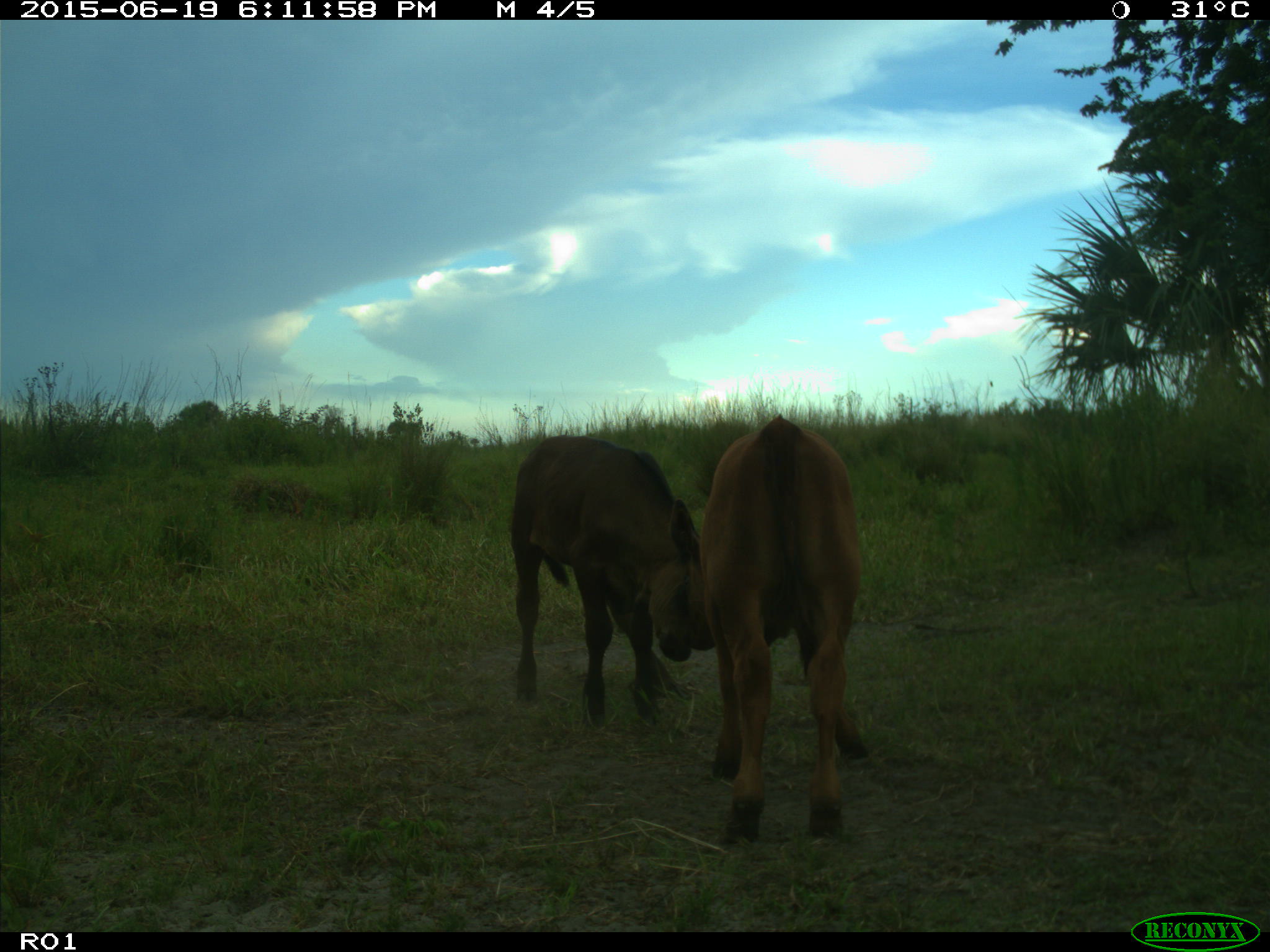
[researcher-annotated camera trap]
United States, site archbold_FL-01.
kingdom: Animalia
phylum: Chordata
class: Mammalia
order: Artiodactyla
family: Bovidae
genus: Bos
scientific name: Bos taurus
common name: domestic cow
Bos taurus (domestic cow).